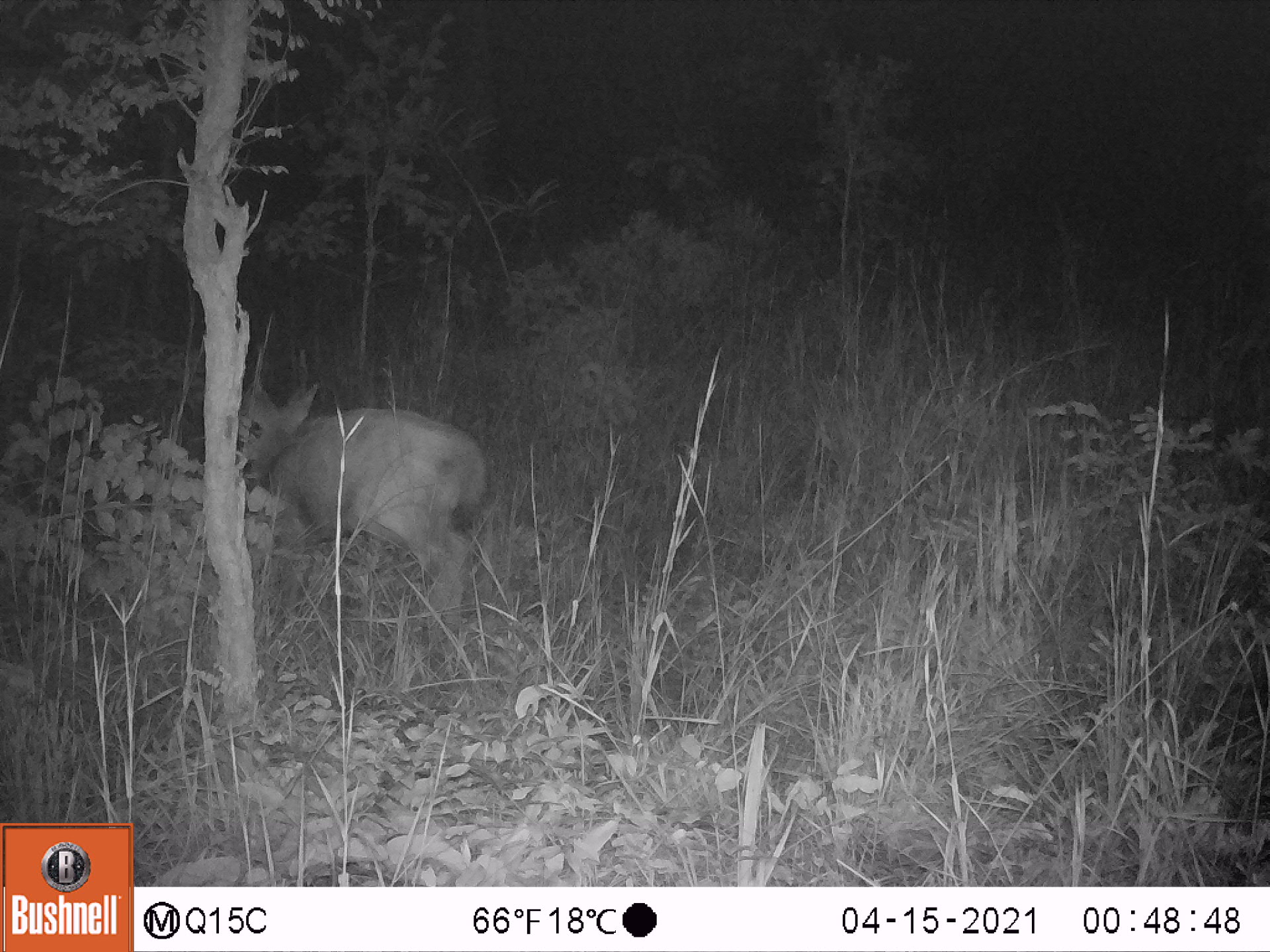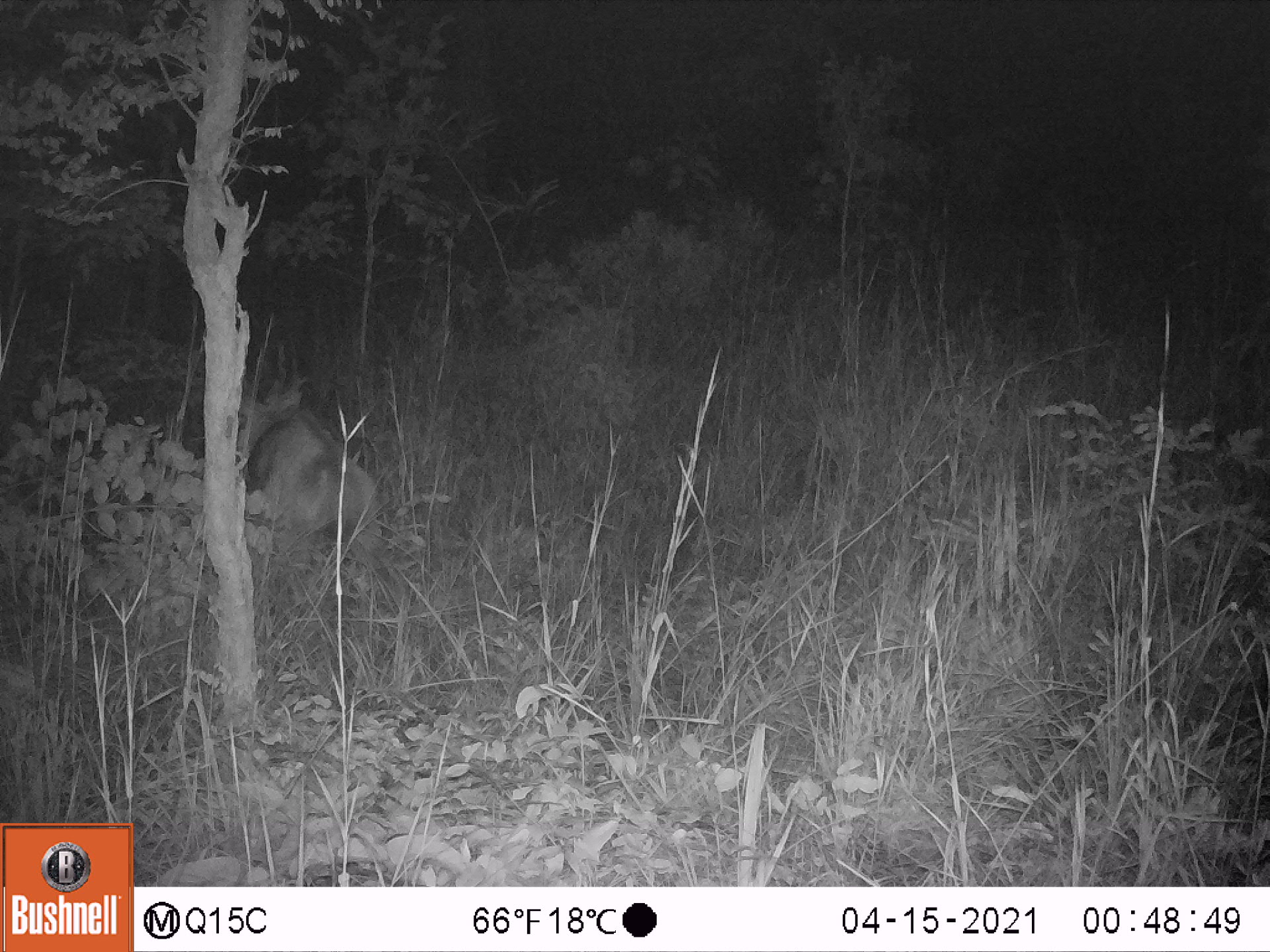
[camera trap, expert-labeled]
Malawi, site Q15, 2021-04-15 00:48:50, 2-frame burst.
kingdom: Animalia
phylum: Chordata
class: Mammalia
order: Artiodactyla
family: Bovidae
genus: Tragelaphus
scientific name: Tragelaphus sylvaticus sylvaticus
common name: cape bushbuck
Cape bushbuck (Tragelaphus sylvaticus sylvaticus), count 1.